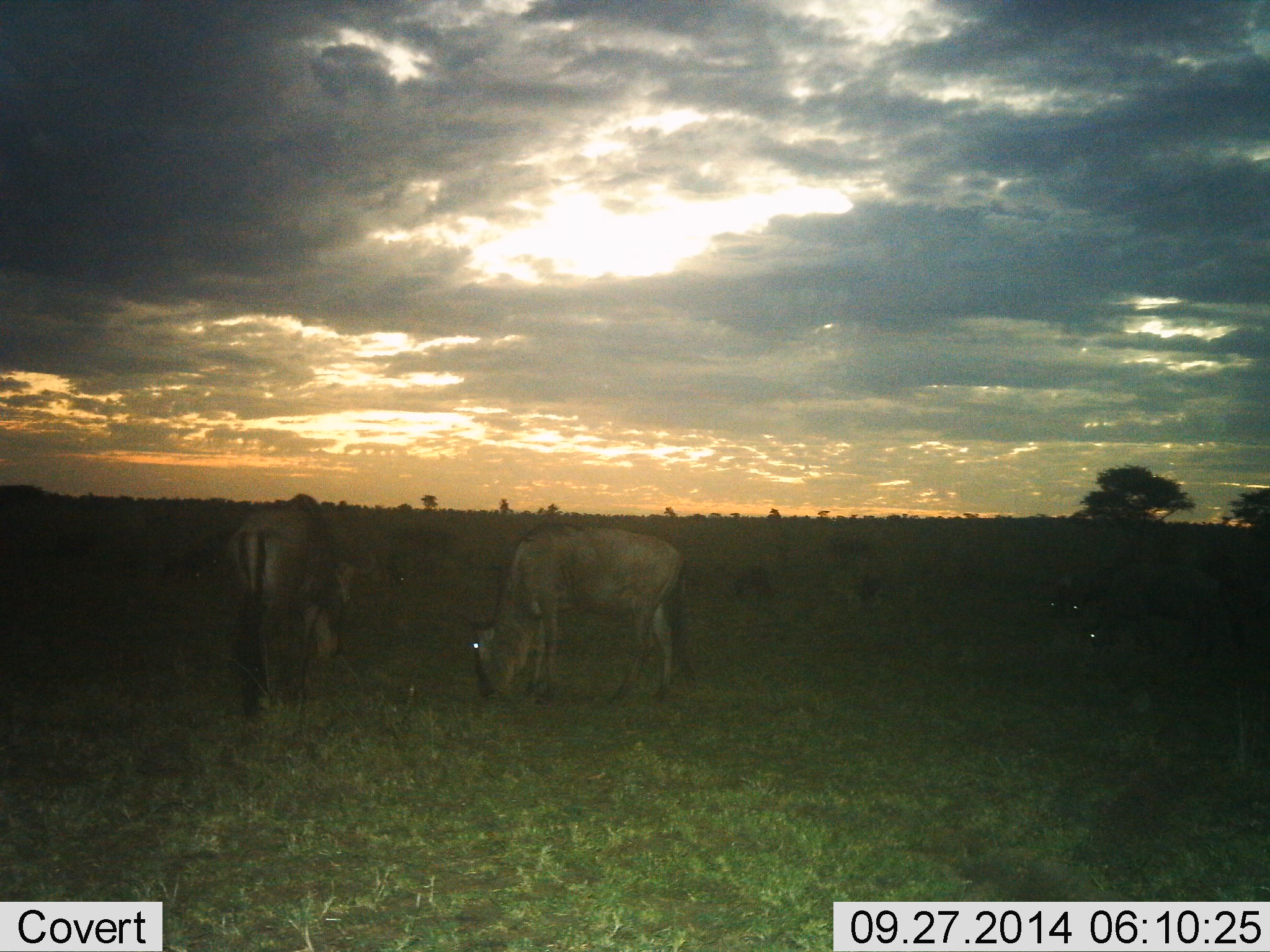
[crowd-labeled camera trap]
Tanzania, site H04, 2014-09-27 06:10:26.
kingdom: Animalia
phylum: Chordata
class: Mammalia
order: Artiodactyla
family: Bovidae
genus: Connochaetes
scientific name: Connochaetes taurinus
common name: blue wildebeest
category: wildebeest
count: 6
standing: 40%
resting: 0%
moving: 0%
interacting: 0%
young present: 0%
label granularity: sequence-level